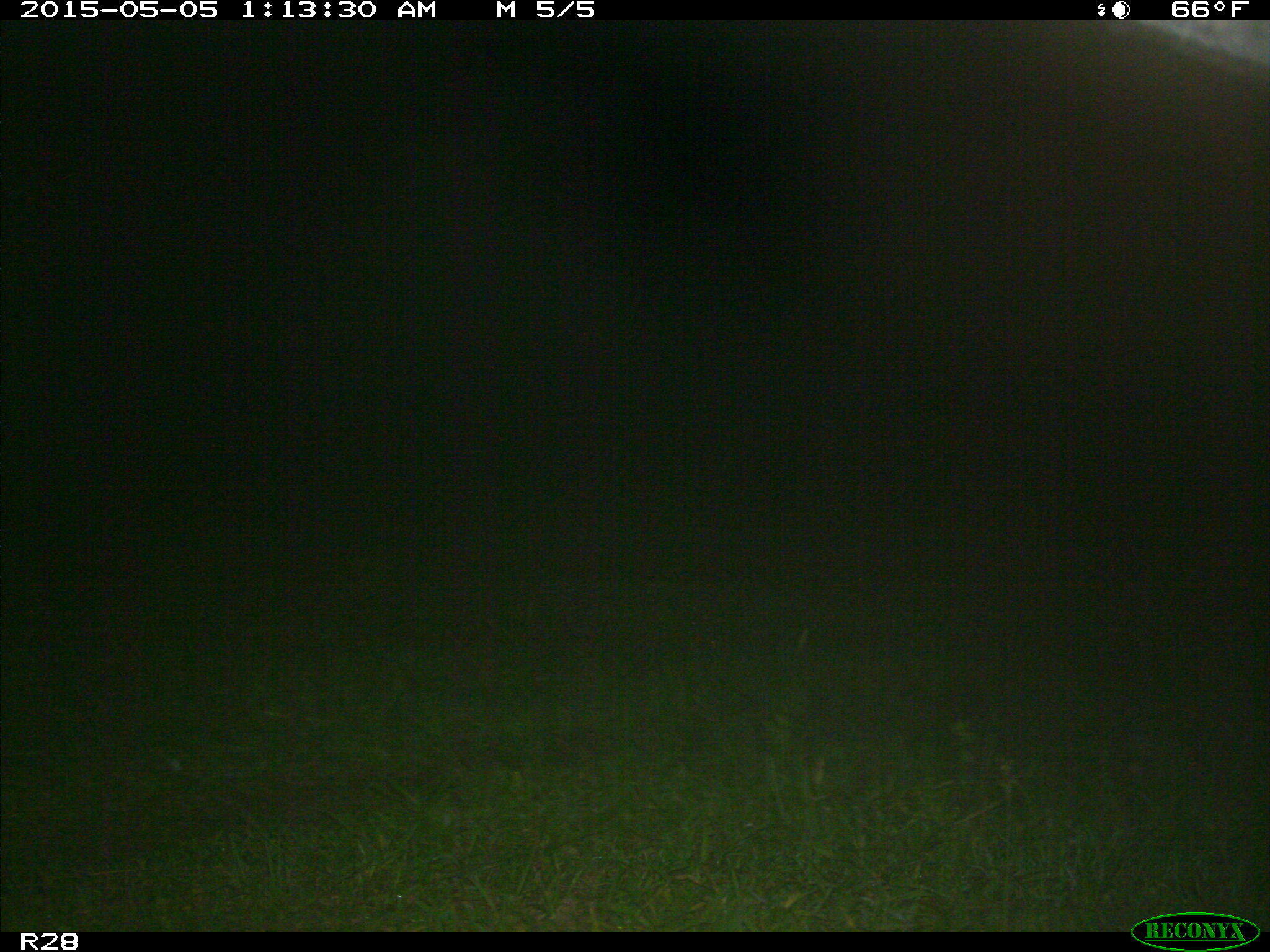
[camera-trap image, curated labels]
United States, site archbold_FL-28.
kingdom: Animalia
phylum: Chordata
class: Mammalia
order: Artiodactyla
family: Bovidae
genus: Bos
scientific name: Bos taurus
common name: domestic cow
Bos taurus (domestic cow).